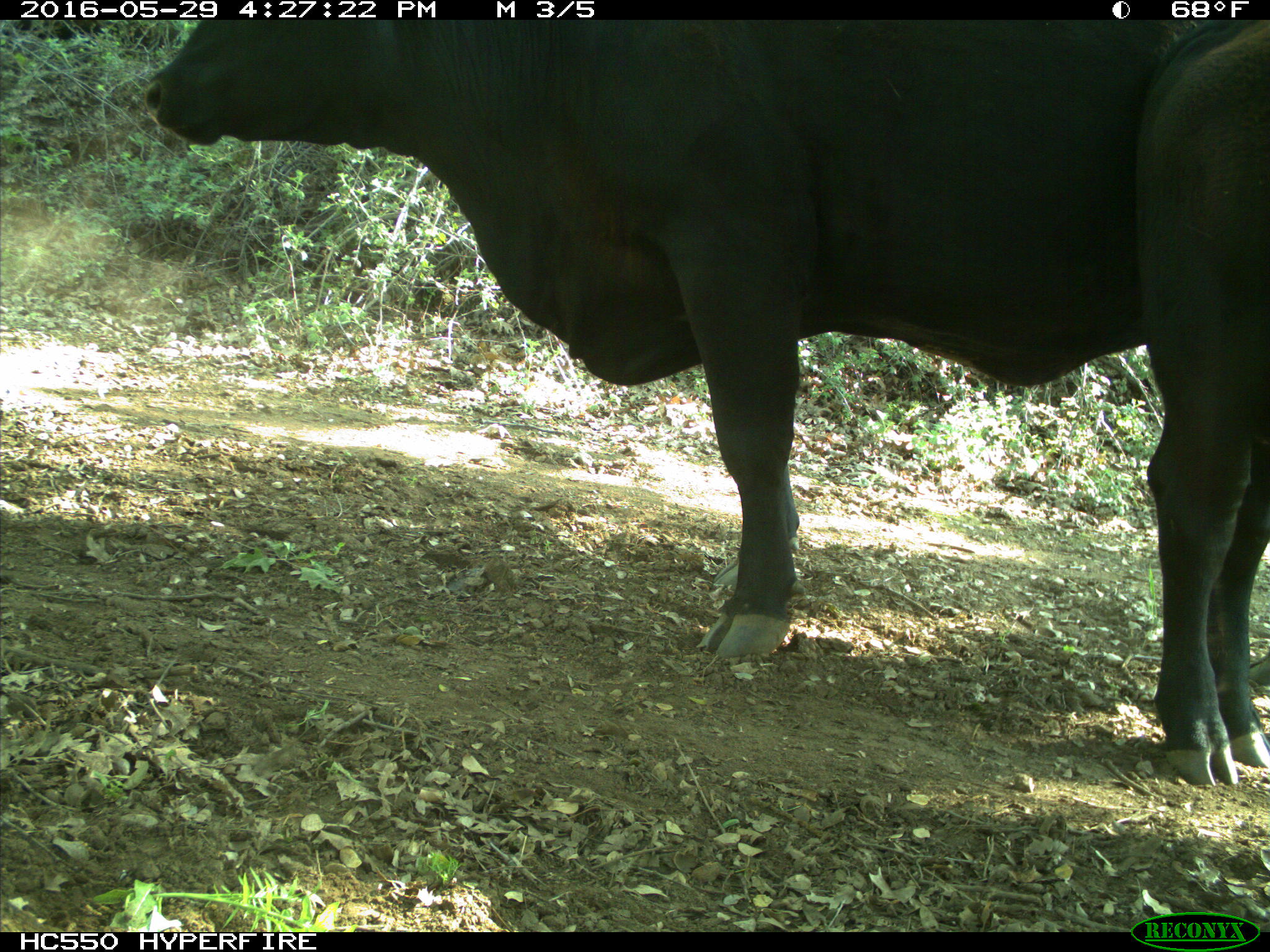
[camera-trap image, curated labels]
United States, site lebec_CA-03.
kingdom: Animalia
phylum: Chordata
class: Mammalia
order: Artiodactyla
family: Bovidae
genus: Bos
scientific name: Bos taurus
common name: domestic cow